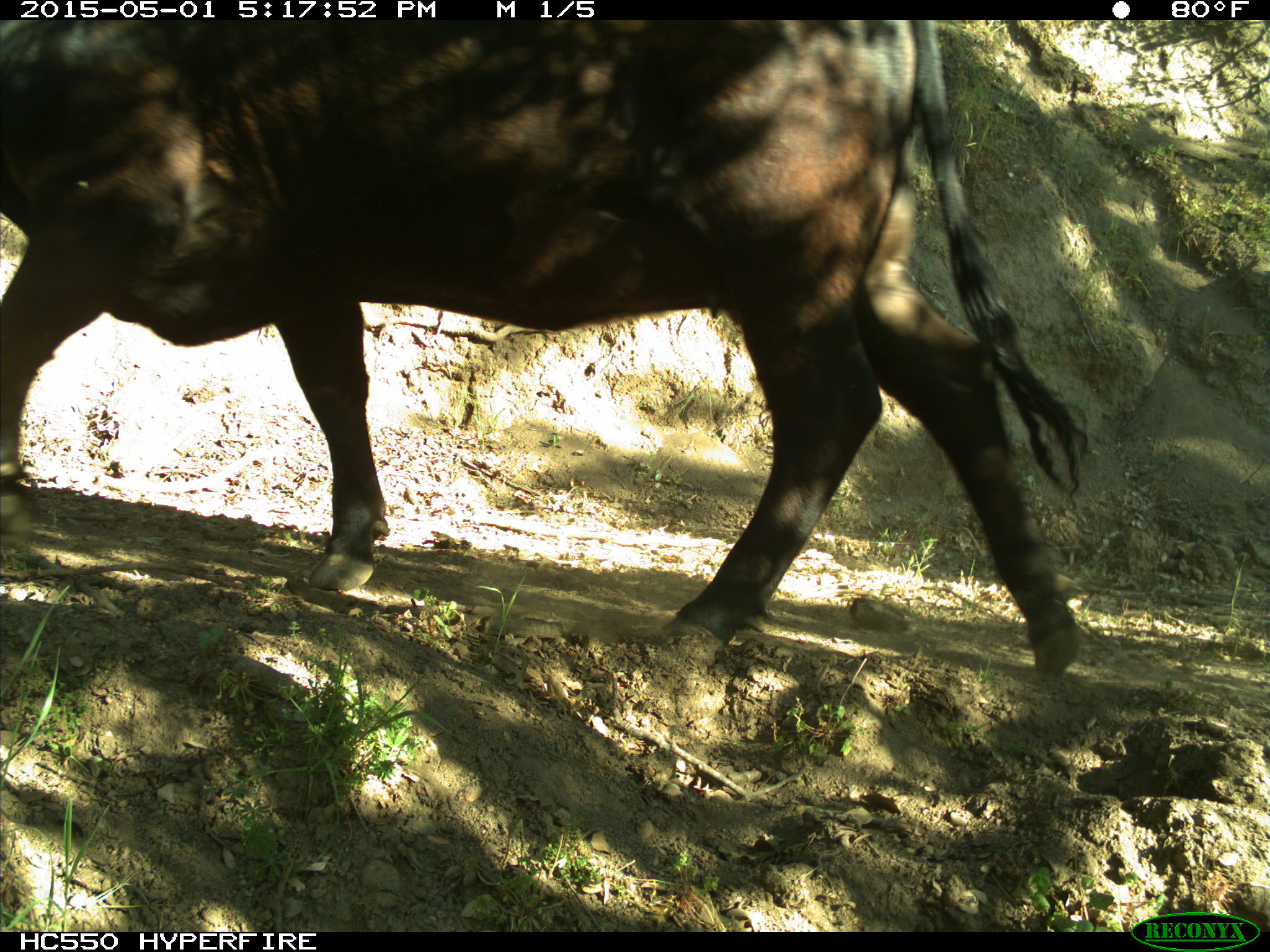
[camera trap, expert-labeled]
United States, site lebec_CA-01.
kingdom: Animalia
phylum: Chordata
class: Mammalia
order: Artiodactyla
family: Bovidae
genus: Bos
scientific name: Bos taurus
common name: domestic cow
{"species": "Bos taurus (domestic cow)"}